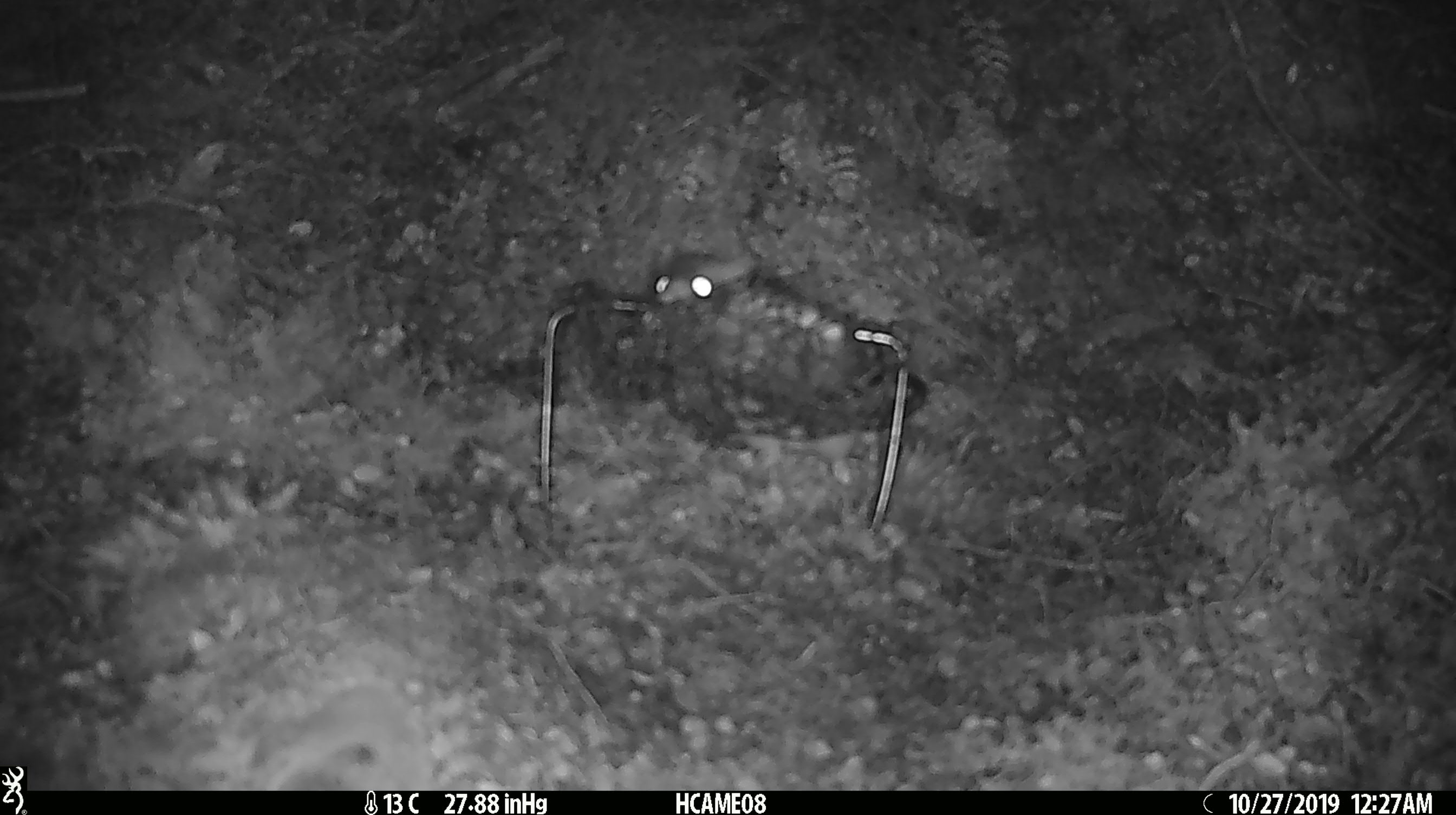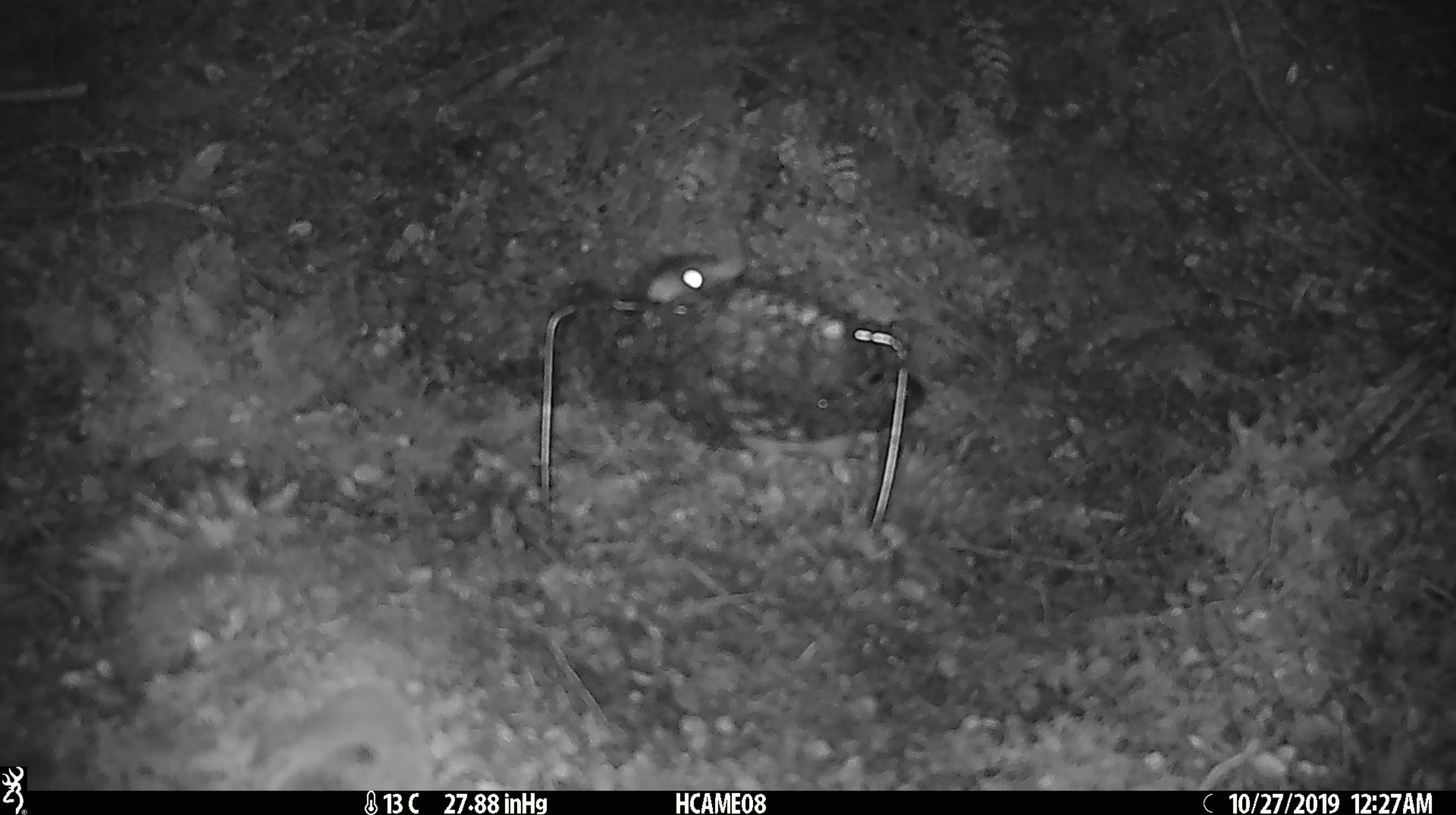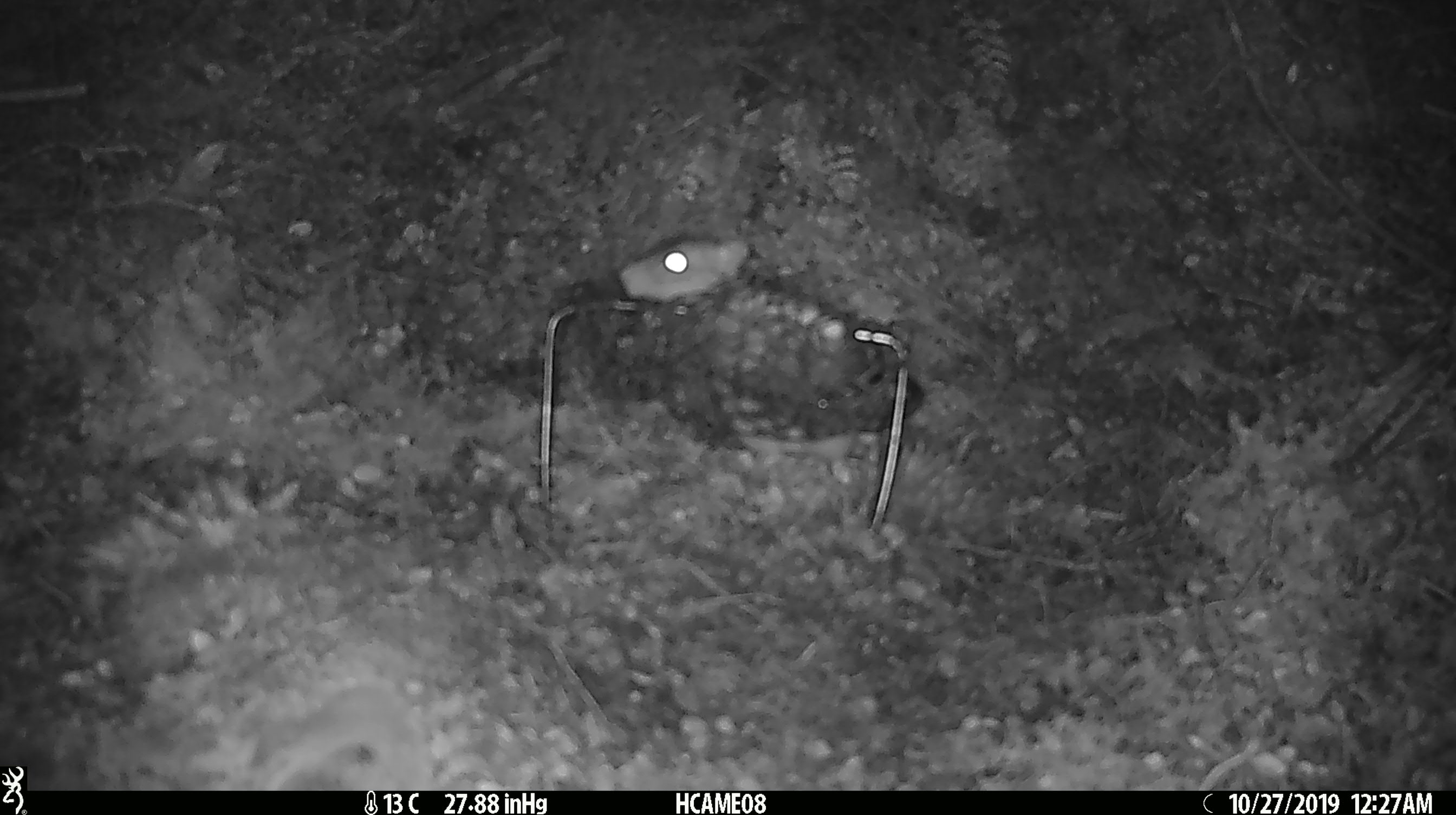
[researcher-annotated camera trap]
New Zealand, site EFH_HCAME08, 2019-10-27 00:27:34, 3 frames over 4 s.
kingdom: Animalia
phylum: Chordata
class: Mammalia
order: Rodentia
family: Muridae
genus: Rattus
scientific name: Rattus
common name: rat